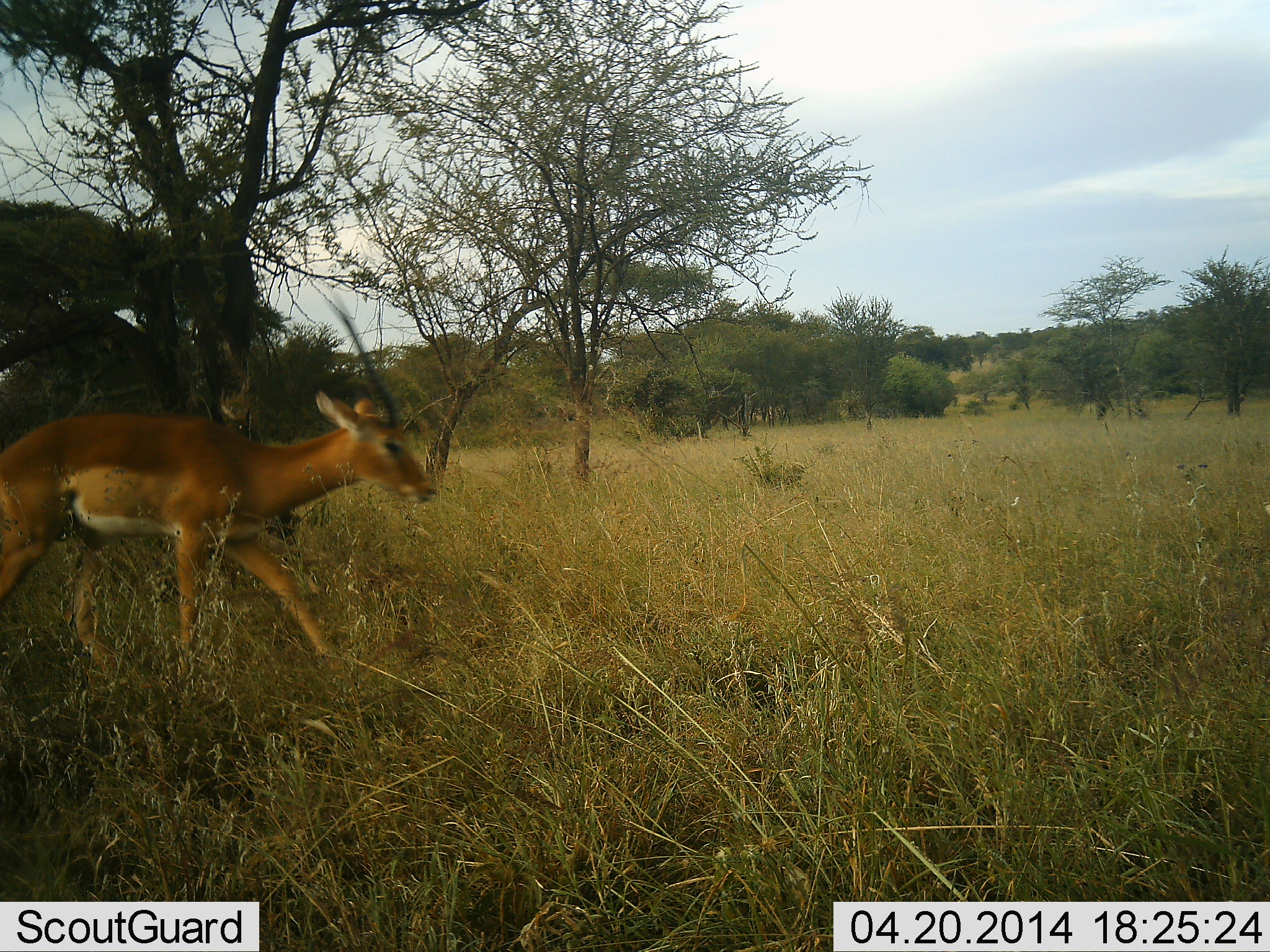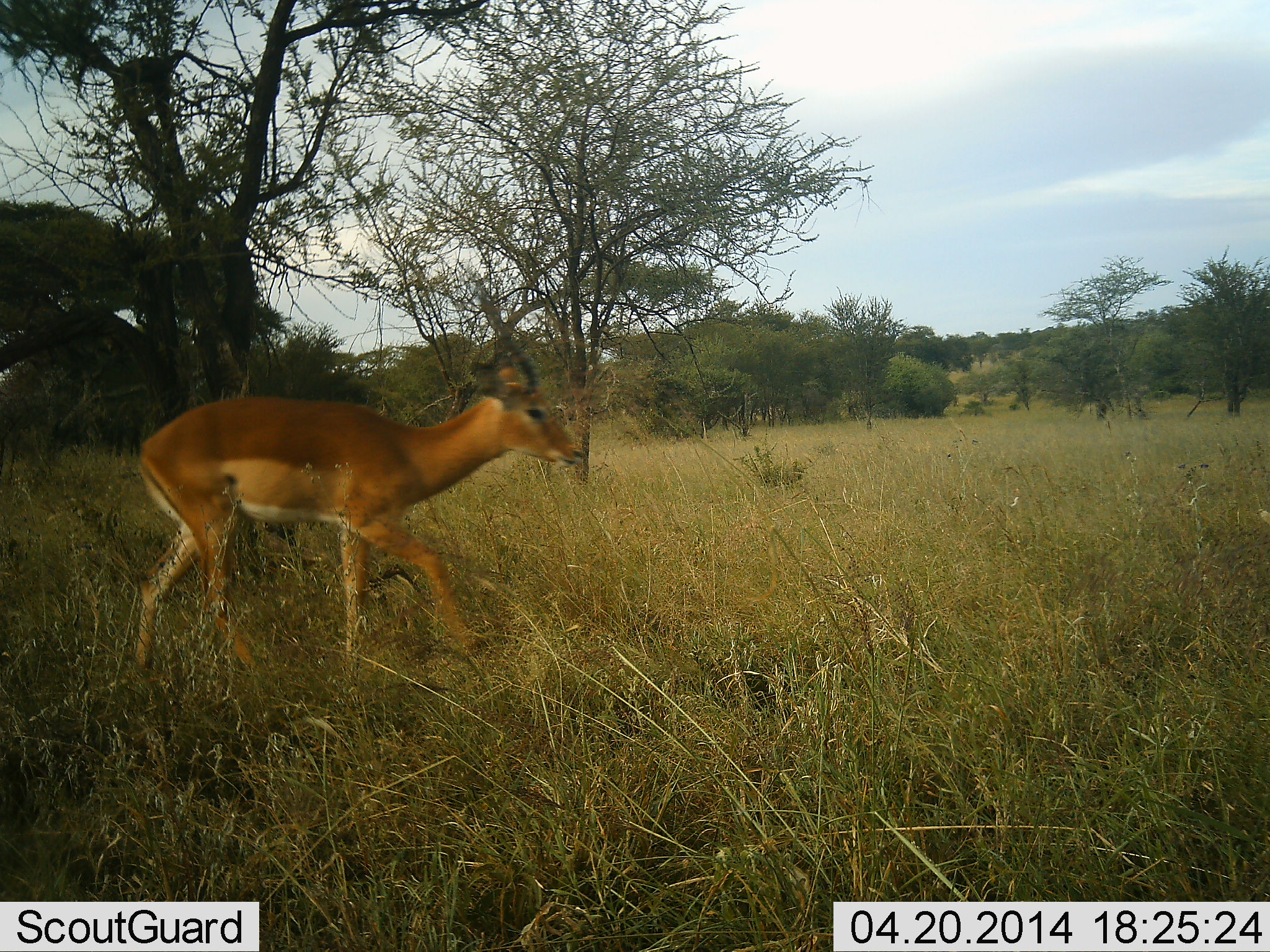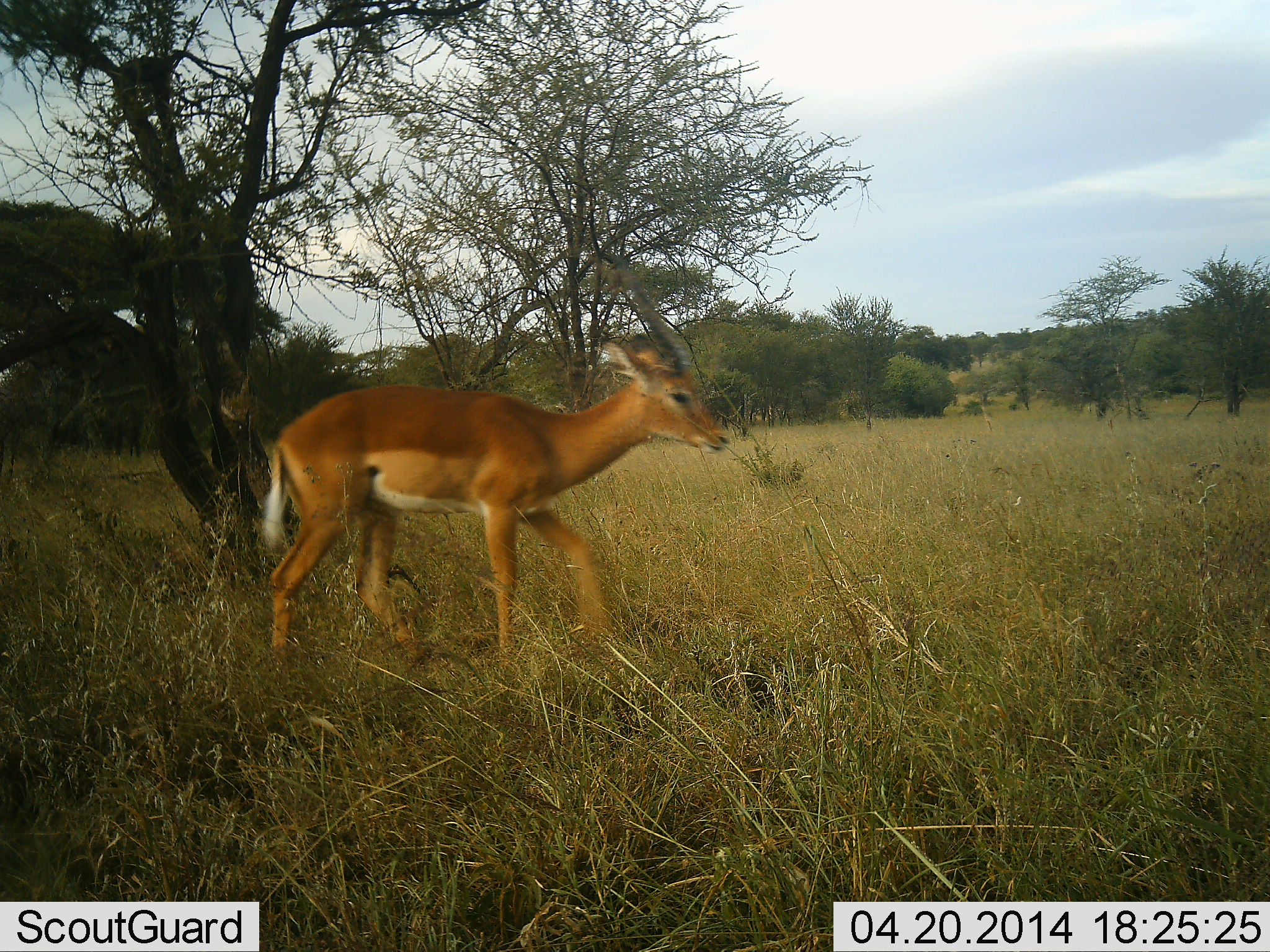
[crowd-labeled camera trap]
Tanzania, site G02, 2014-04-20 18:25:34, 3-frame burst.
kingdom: Animalia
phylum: Chordata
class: Mammalia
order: Artiodactyla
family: Bovidae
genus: Aepyceros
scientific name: Aepyceros melampus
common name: impala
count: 1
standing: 0%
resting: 0%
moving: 100%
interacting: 0%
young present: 0%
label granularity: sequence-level